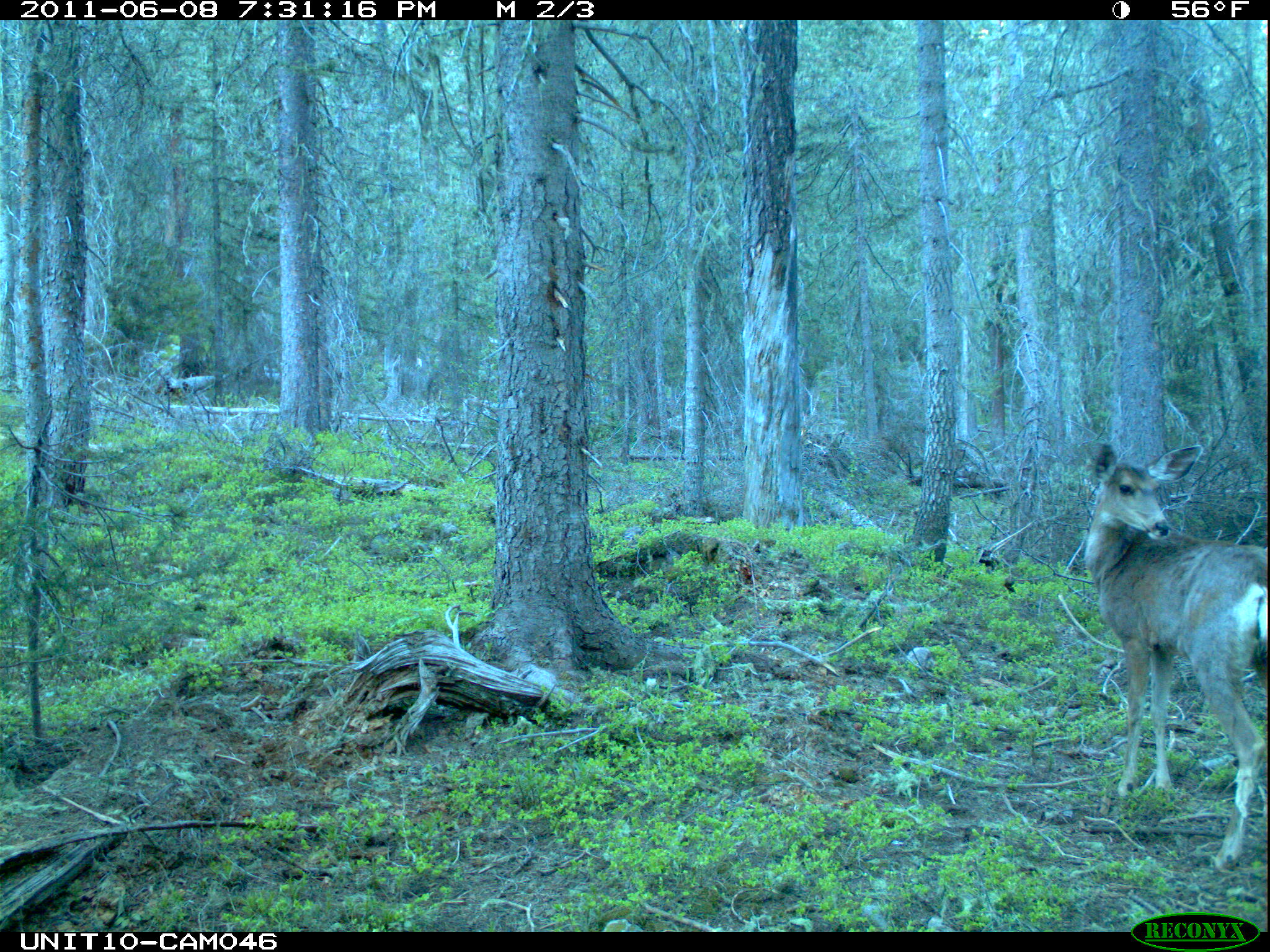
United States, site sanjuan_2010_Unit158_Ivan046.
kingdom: Animalia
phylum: Chordata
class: Mammalia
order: Artiodactyla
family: Cervidae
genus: Odocoileus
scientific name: Odocoileus hemionus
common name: mule deer